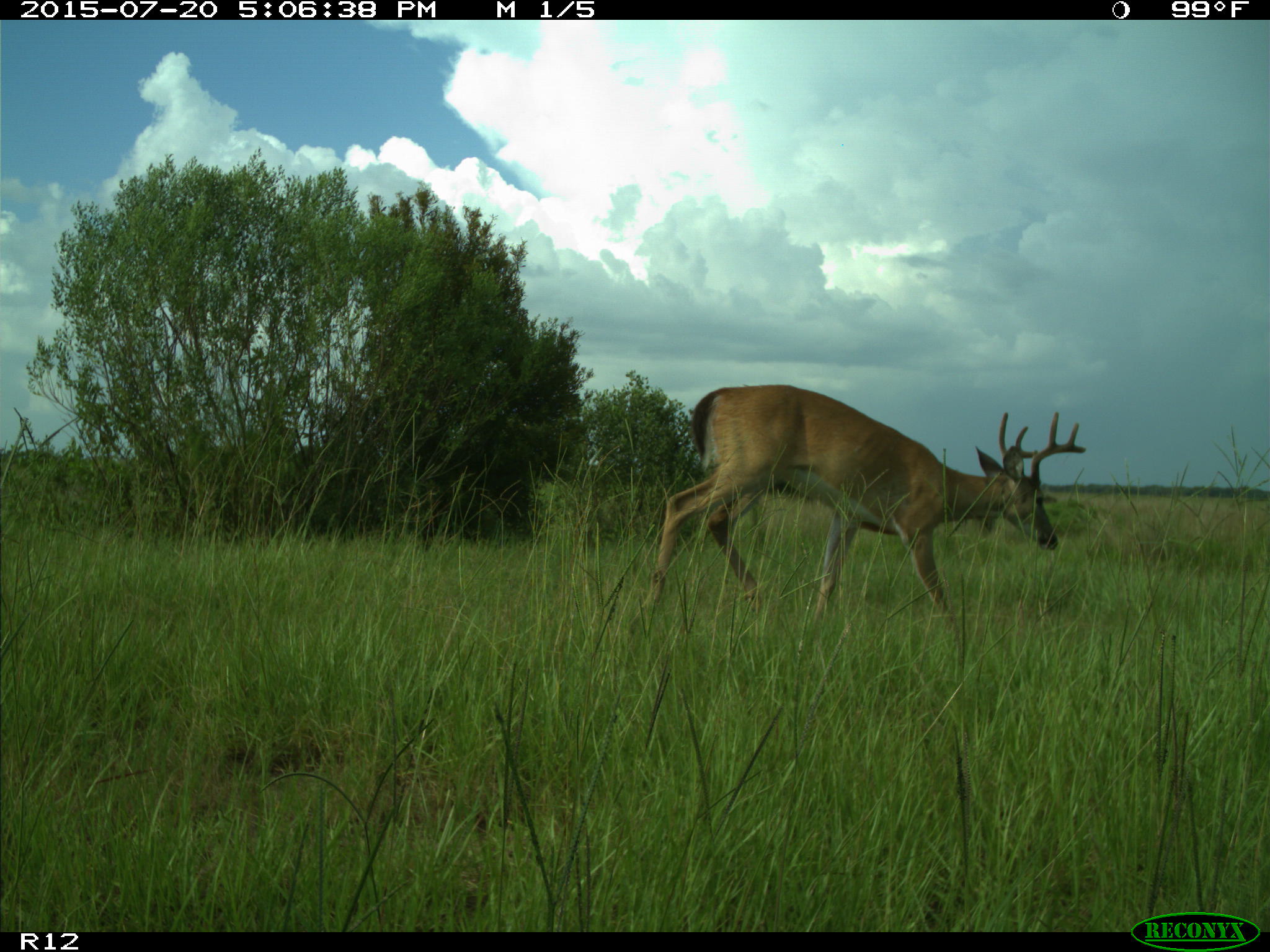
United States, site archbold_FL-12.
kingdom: Animalia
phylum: Chordata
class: Mammalia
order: Artiodactyla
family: Cervidae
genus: Odocoileus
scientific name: Odocoileus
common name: deer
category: unidentified deer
Unidentified deer (deer) (Odocoileus).